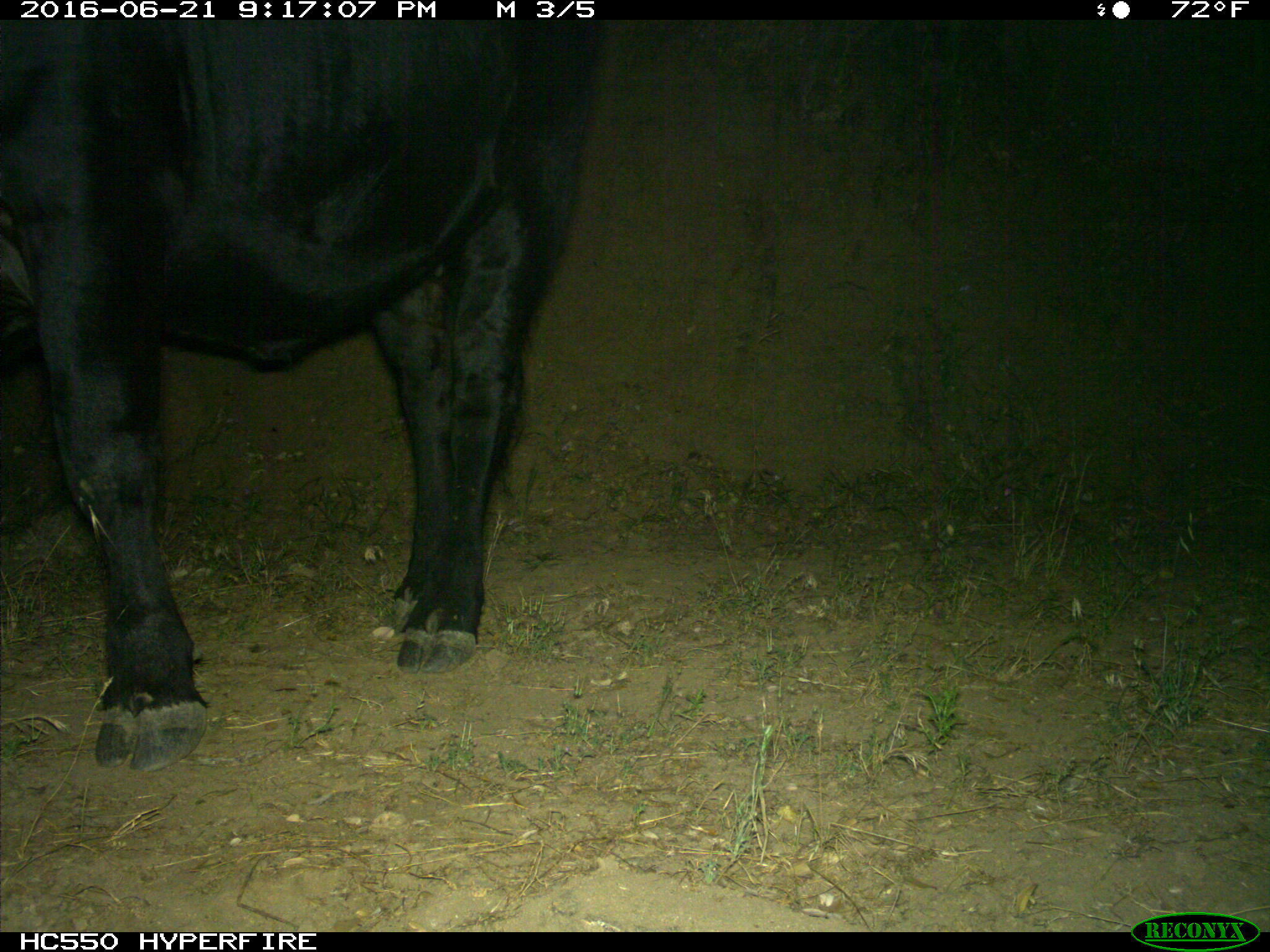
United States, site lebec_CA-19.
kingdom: Animalia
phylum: Chordata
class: Mammalia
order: Artiodactyla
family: Bovidae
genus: Bos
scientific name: Bos taurus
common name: domestic cow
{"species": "Bos taurus (domestic cow)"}